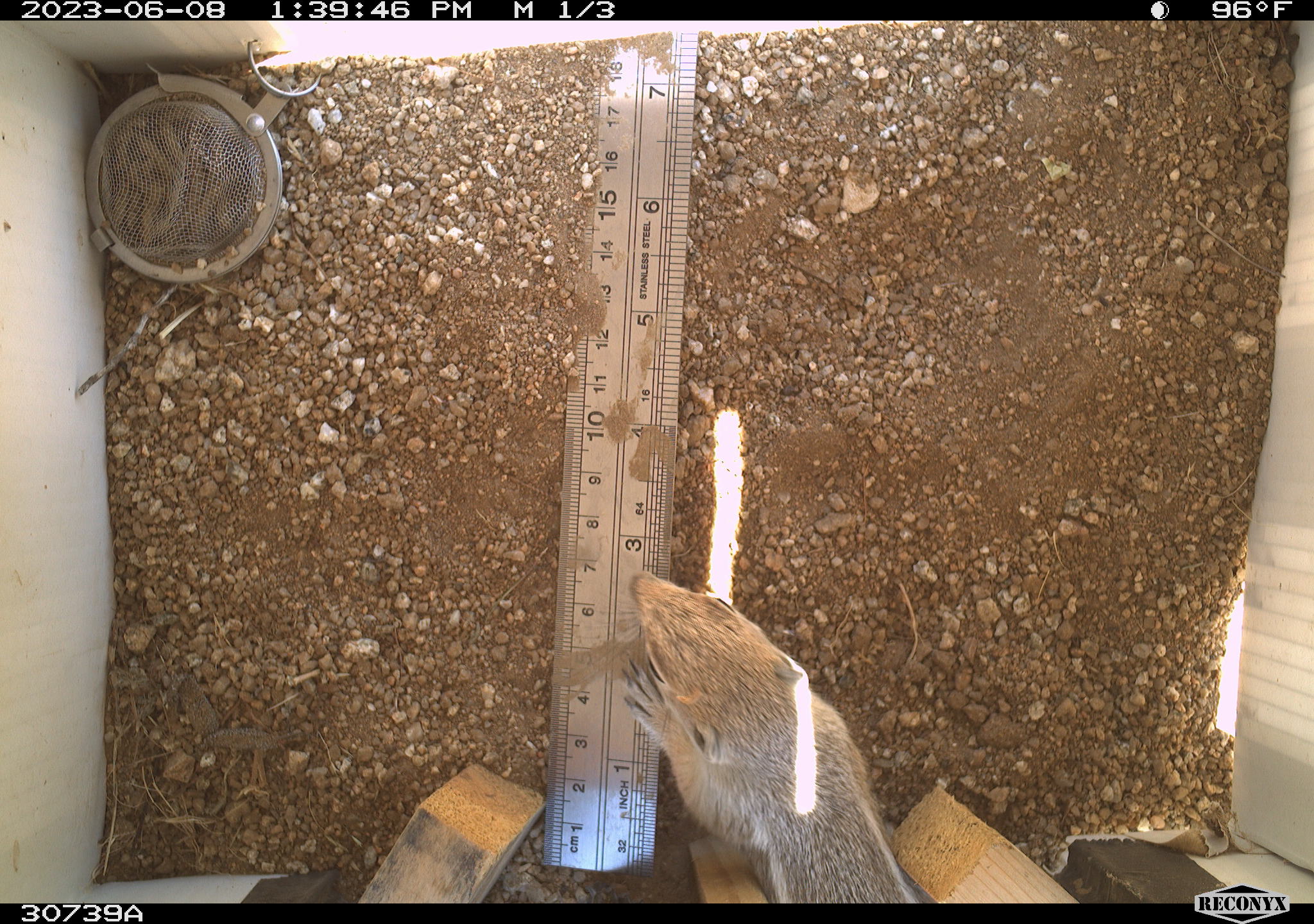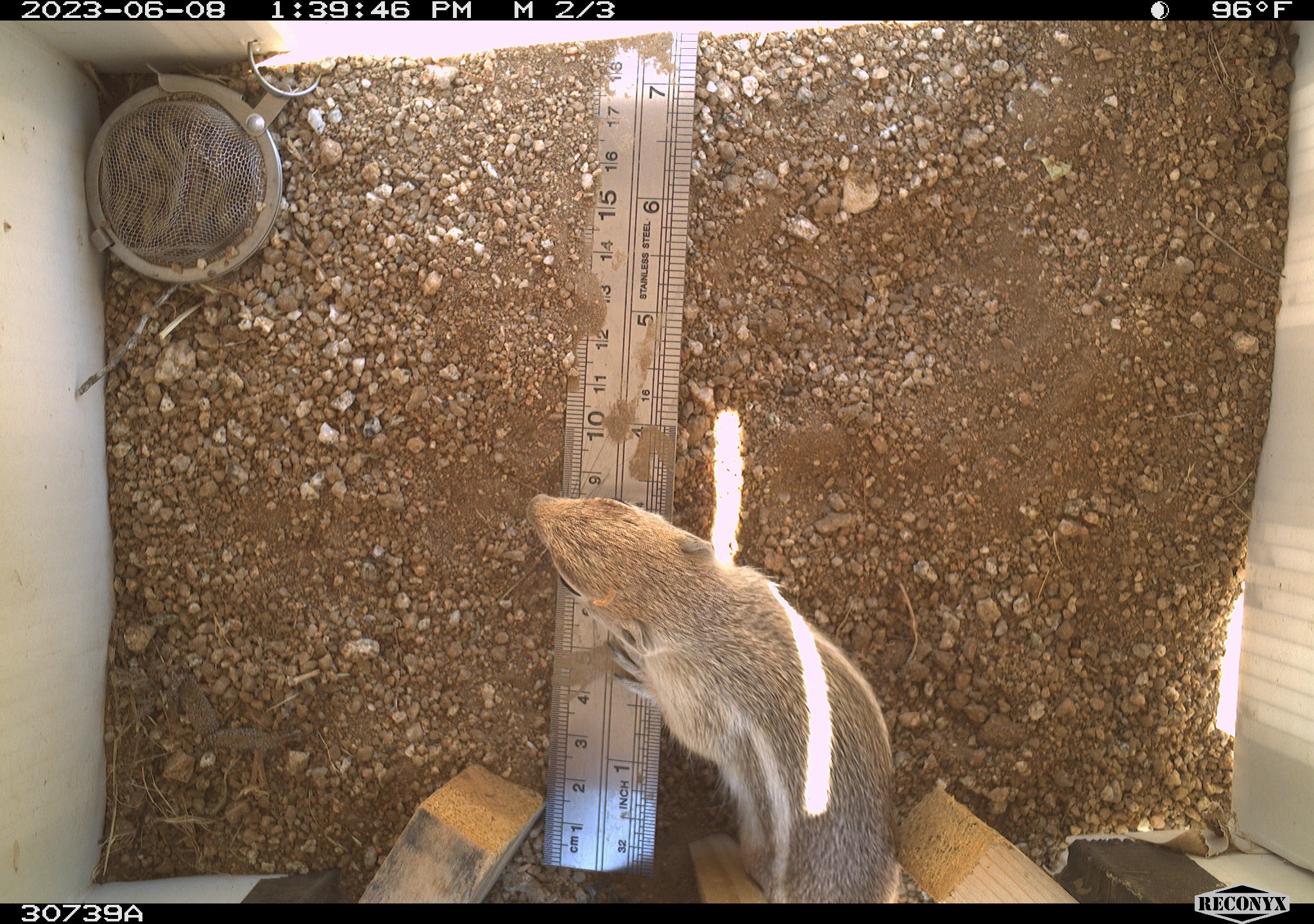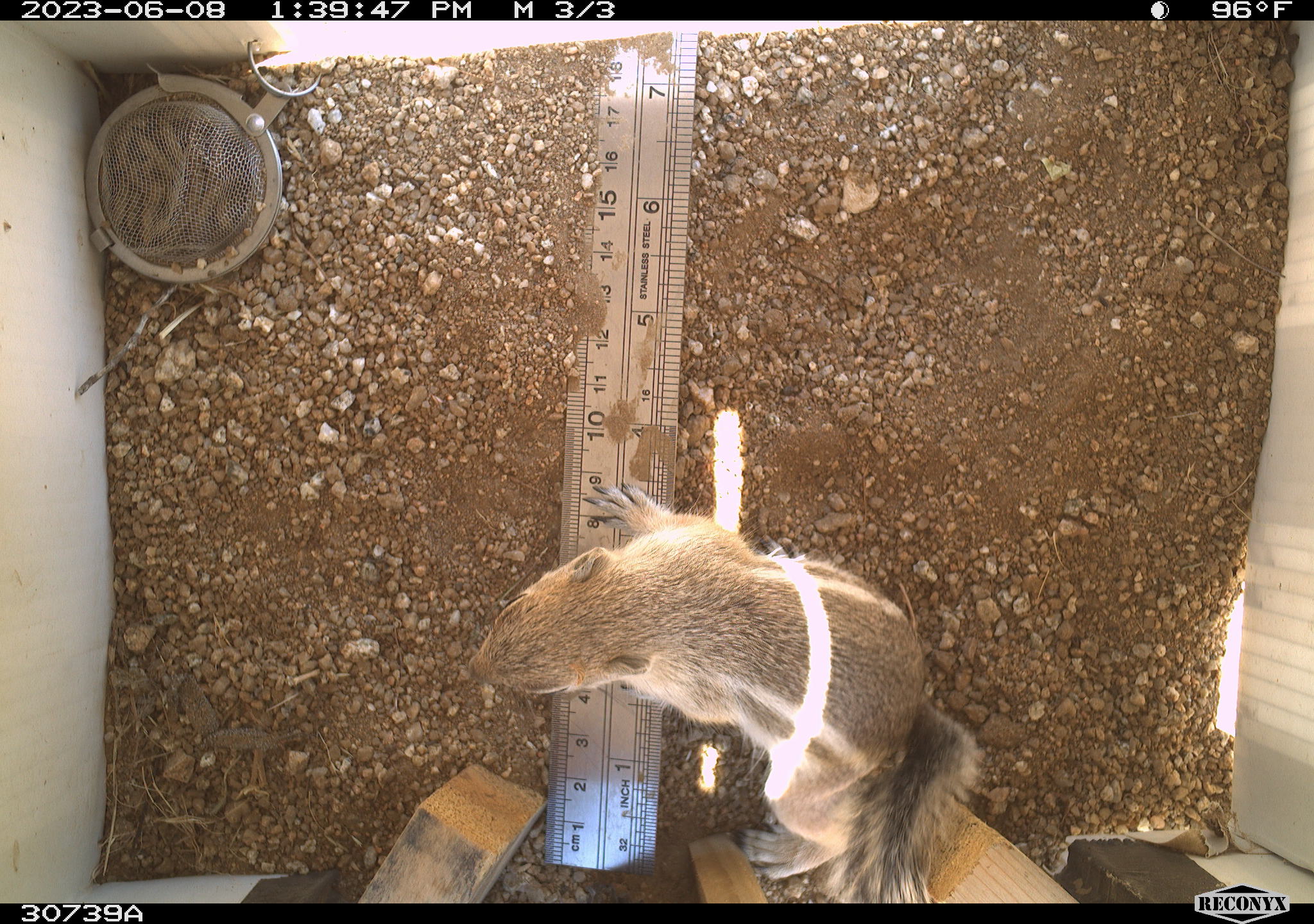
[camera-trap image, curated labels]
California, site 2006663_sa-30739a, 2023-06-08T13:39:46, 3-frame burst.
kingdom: Animalia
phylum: Chordata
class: Mammalia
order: Rodentia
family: Sciuridae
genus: Ammospermophilus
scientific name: Ammospermophilus leucurus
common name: white-tailed antelope squirrel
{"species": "white-tailed antelope squirrel (Ammospermophilus leucurus)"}